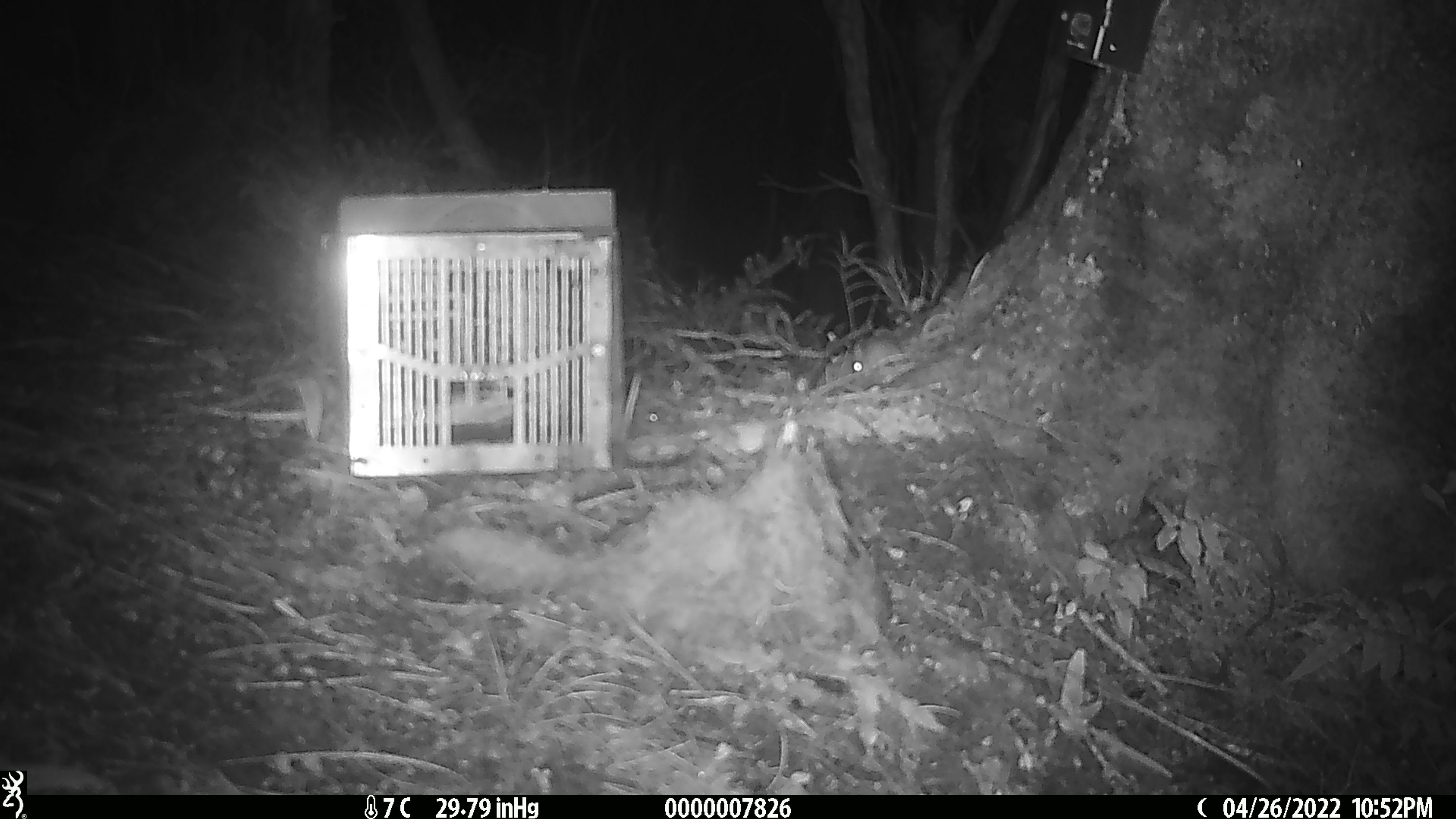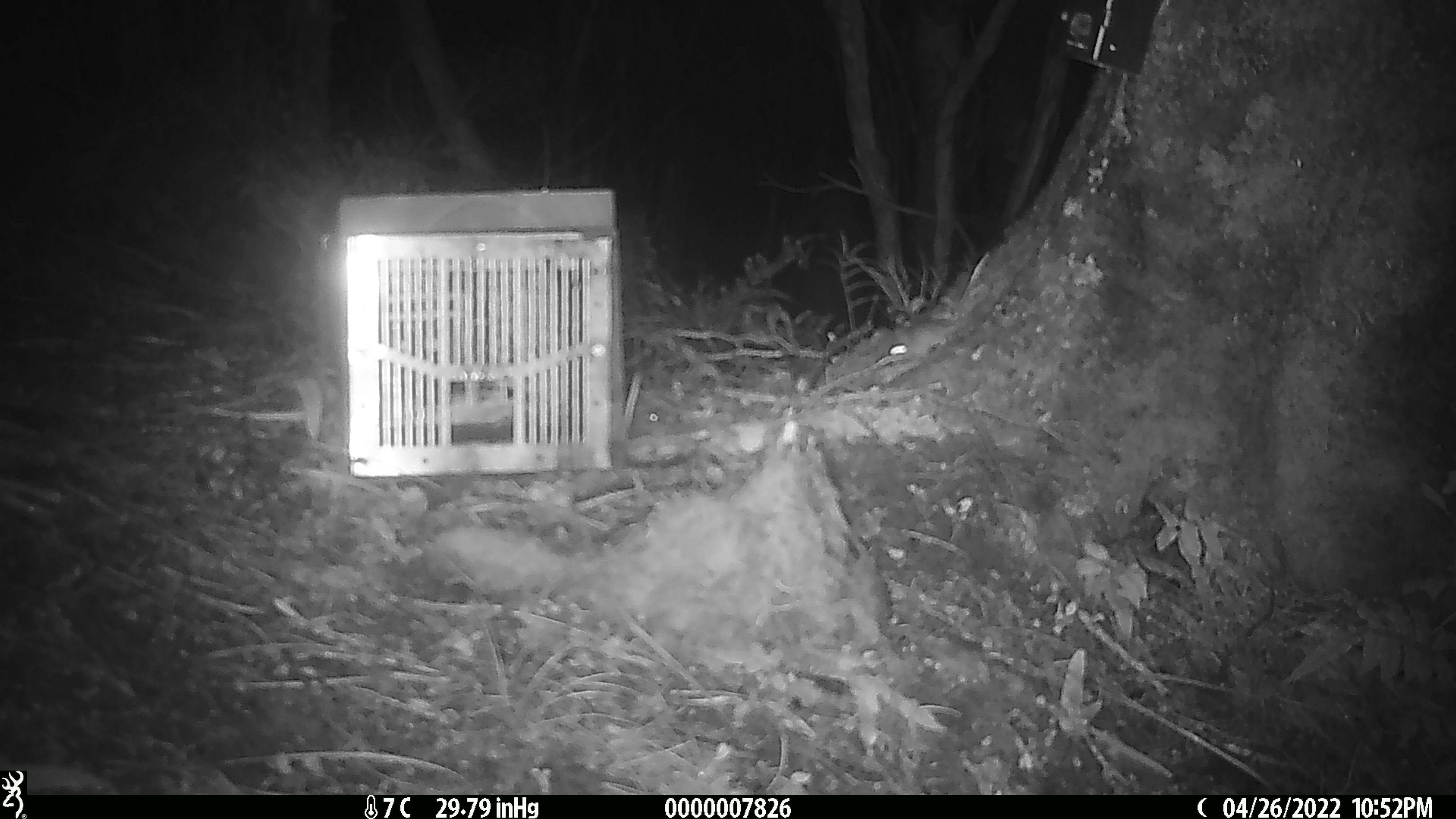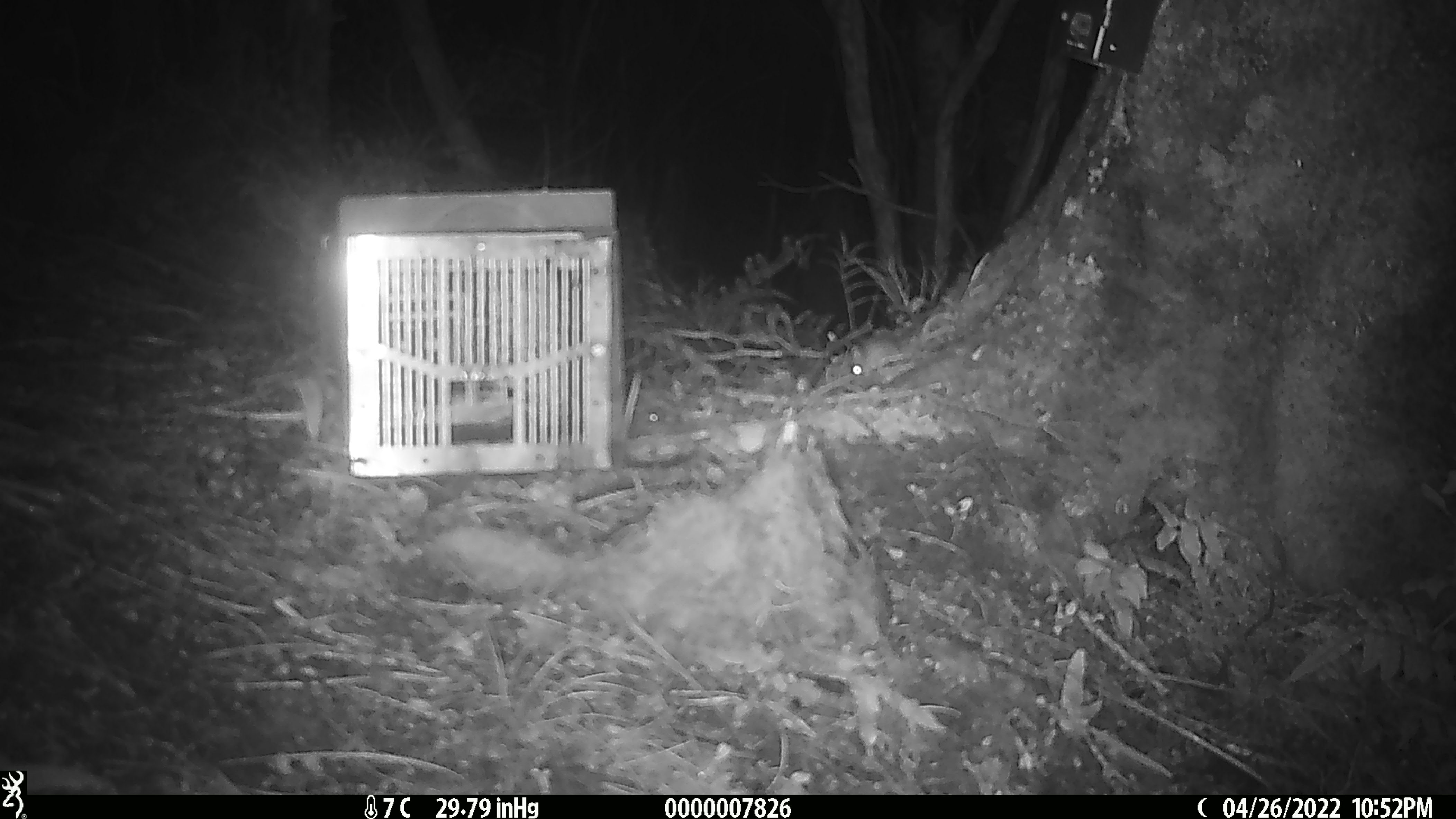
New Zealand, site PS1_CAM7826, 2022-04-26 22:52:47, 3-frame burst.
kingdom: Animalia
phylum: Chordata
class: Mammalia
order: Rodentia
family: Muridae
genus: Mus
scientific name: Mus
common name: mouse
Mouse (Mus).